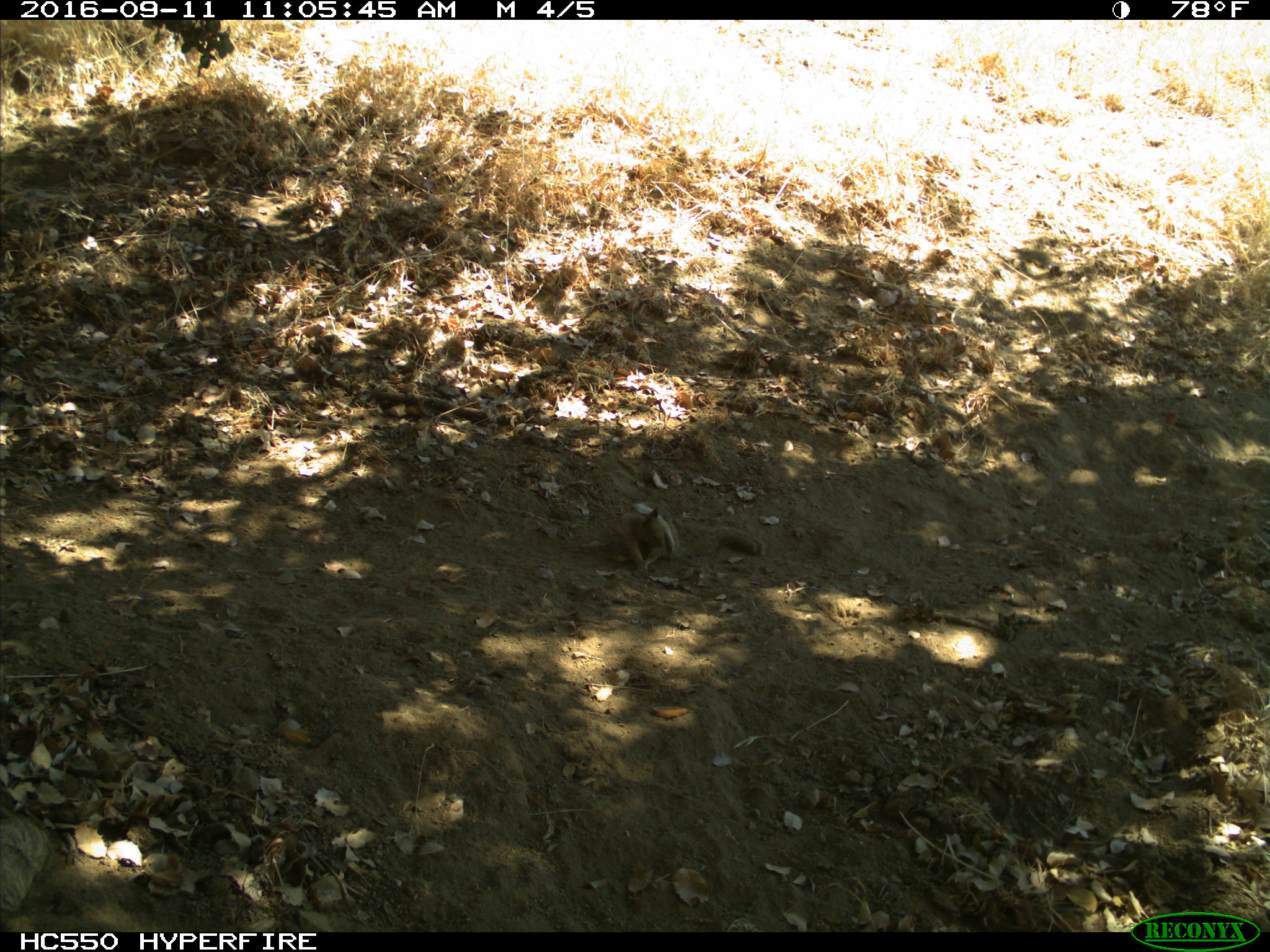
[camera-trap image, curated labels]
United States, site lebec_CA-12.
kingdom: Animalia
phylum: Chordata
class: Mammalia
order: Rodentia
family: Sciuridae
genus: Otospermophilus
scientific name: Otospermophilus beecheyi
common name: california ground squirrel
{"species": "Otospermophilus beecheyi (california ground squirrel)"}